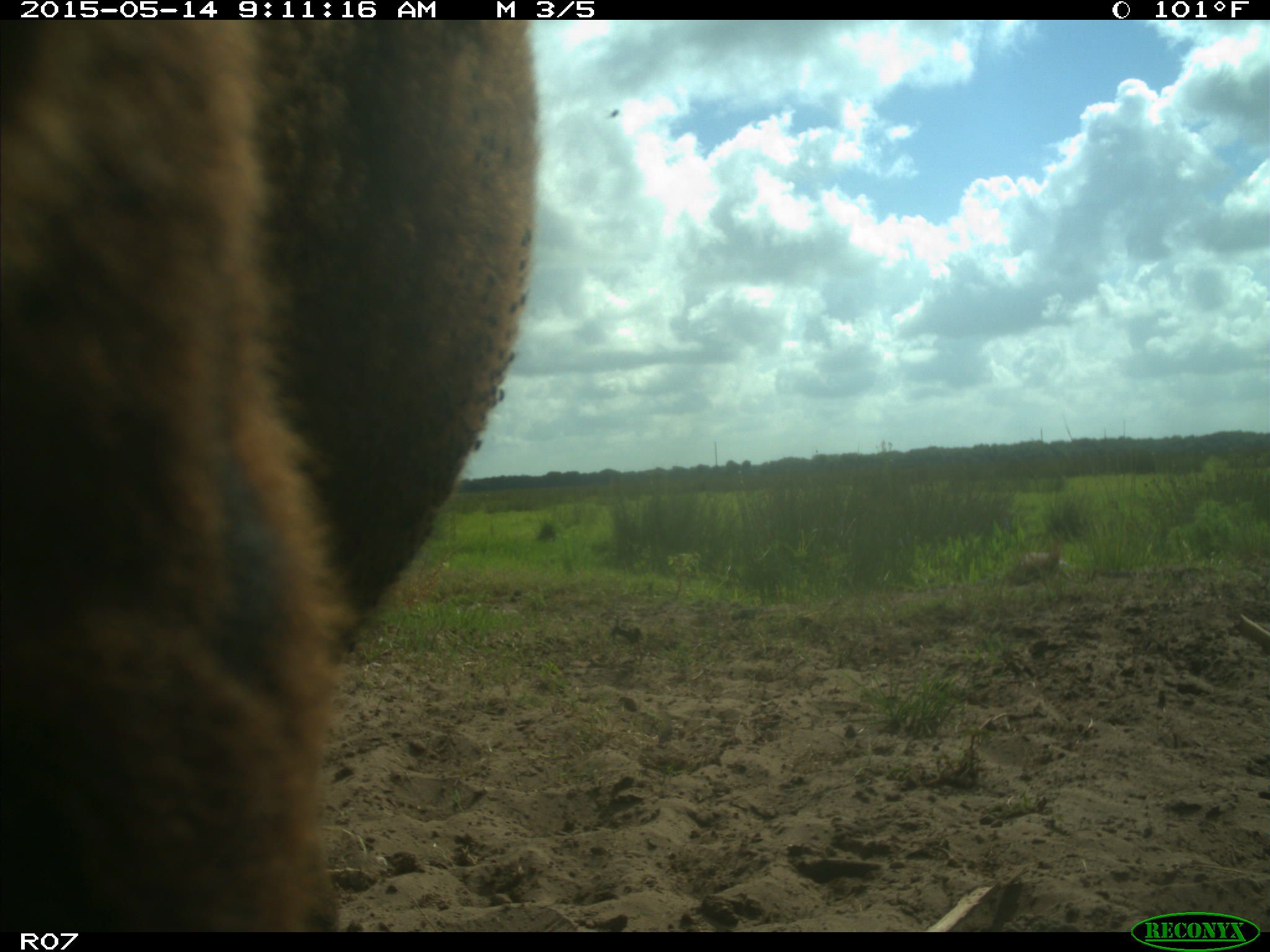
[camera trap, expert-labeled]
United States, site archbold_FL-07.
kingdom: Animalia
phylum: Chordata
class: Mammalia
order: Artiodactyla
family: Bovidae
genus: Bos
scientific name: Bos taurus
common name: domestic cow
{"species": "Bos taurus (domestic cow)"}